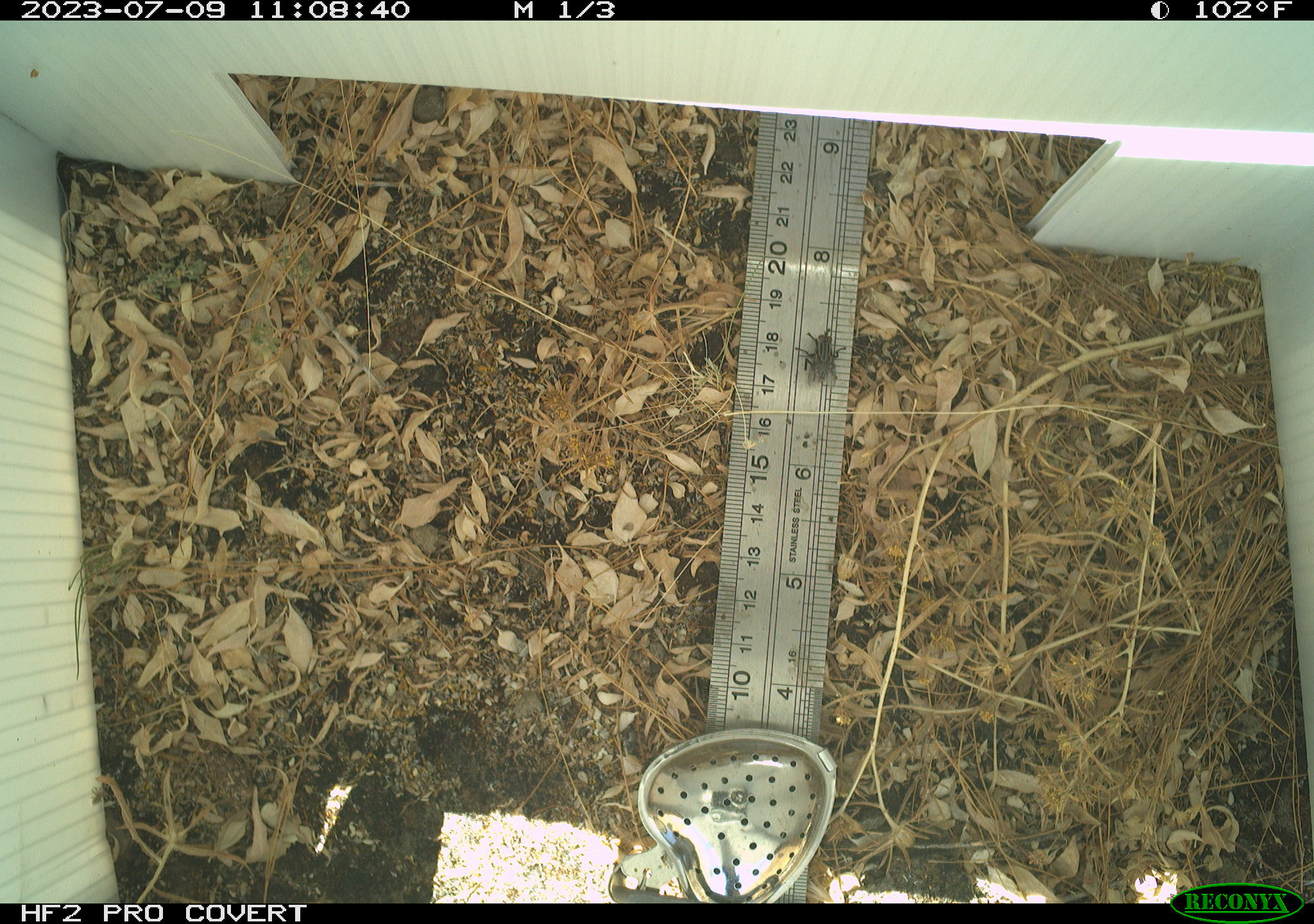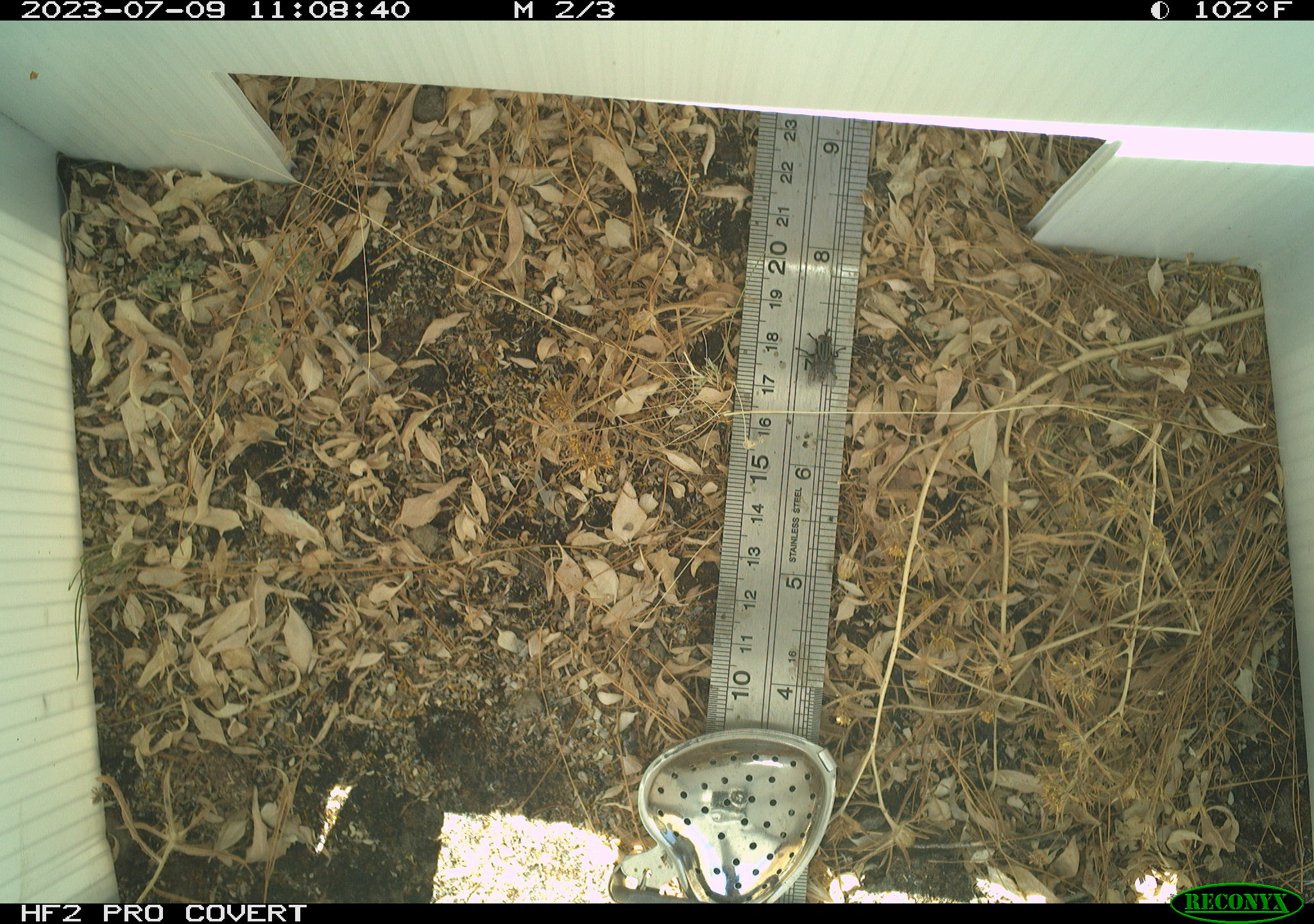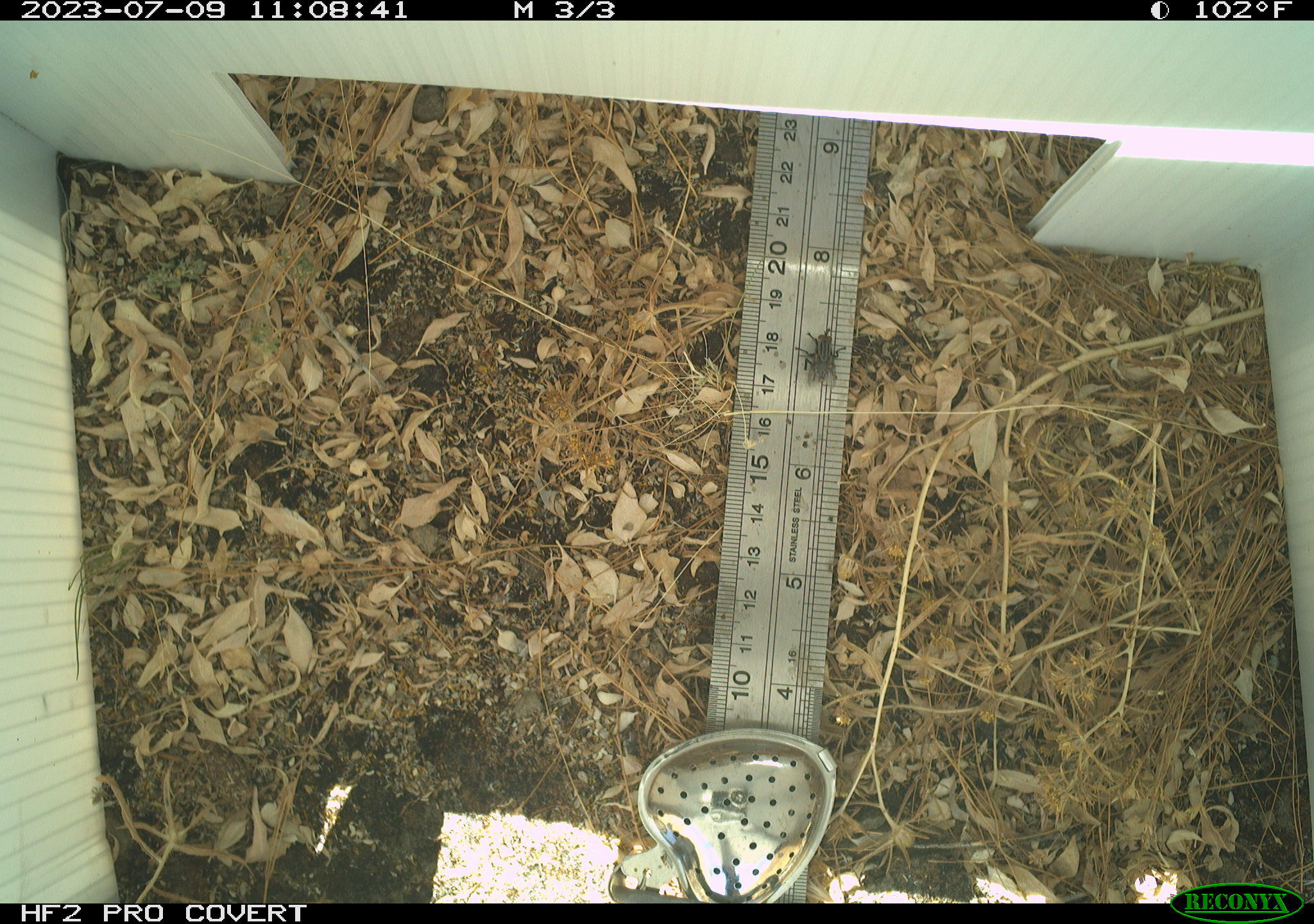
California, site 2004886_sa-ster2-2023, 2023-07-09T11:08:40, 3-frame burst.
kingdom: Animalia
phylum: Arthropoda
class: Insecta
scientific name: Insecta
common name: insect